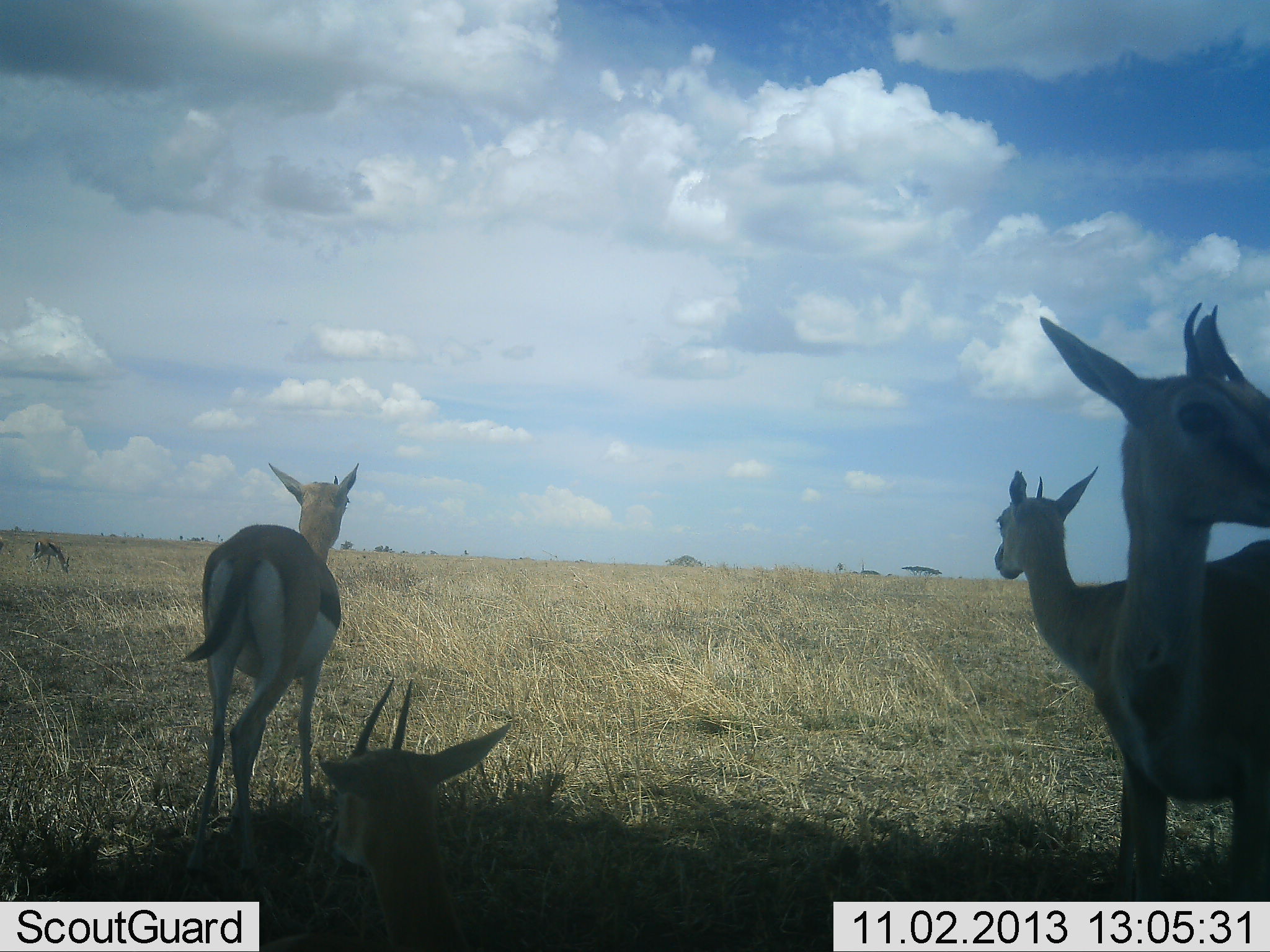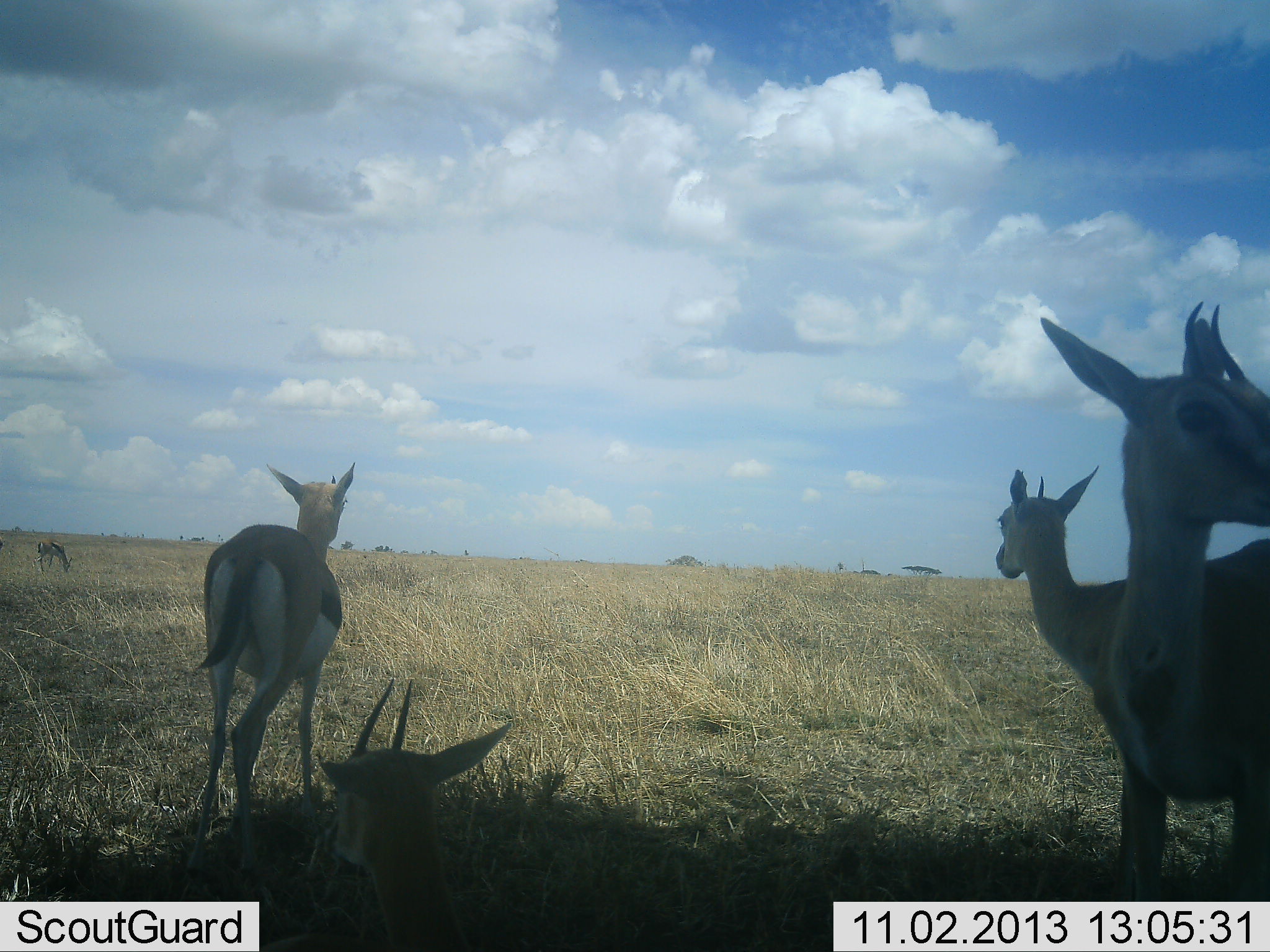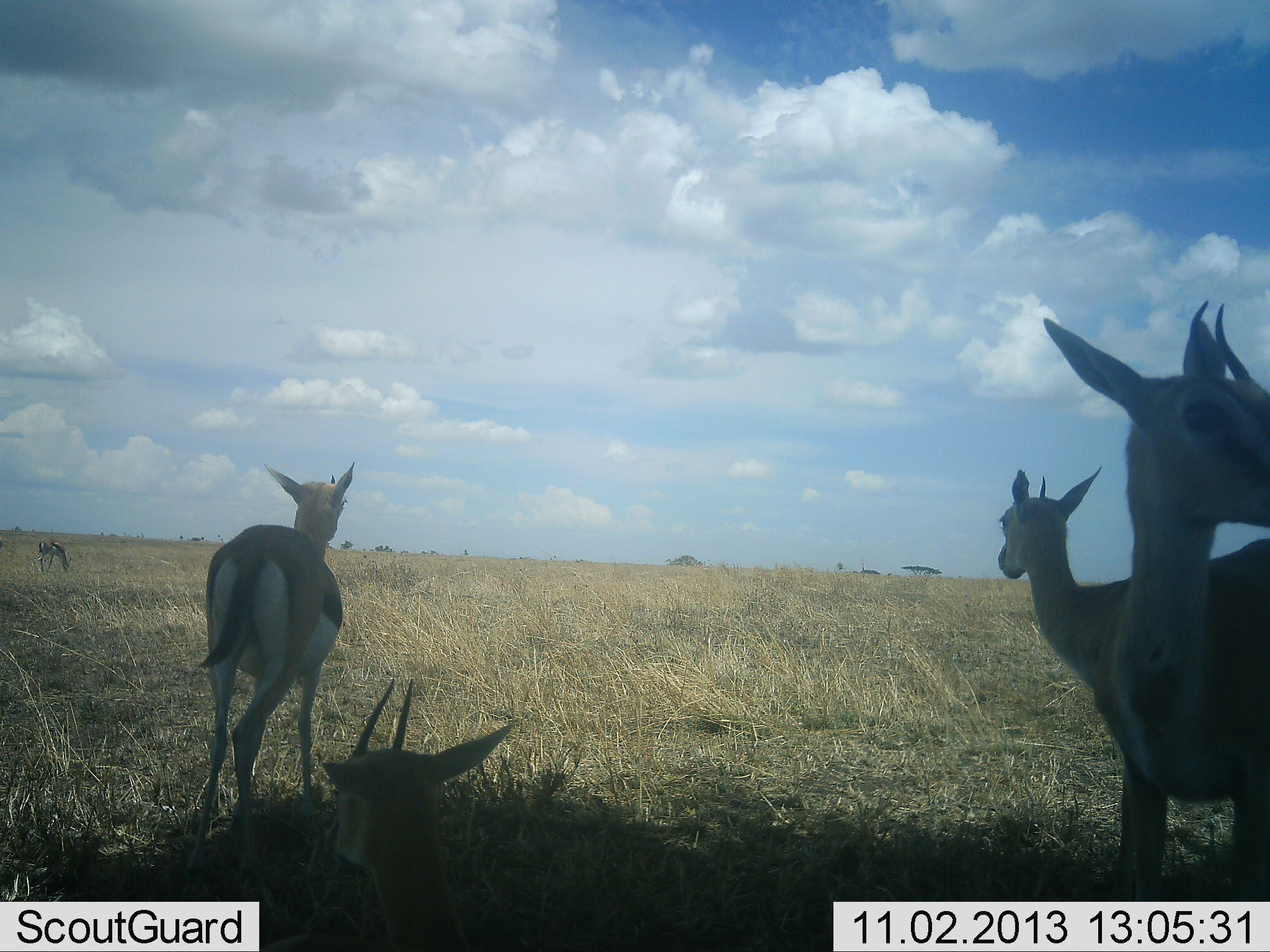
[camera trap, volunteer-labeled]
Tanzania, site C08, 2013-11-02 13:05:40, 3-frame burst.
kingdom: Animalia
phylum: Chordata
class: Mammalia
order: Artiodactyla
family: Bovidae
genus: Eudorcas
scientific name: Eudorcas thomsonii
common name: thomson's gazelle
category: gazellethomsons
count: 5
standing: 100%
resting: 90%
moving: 0%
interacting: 0%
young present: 10%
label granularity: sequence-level